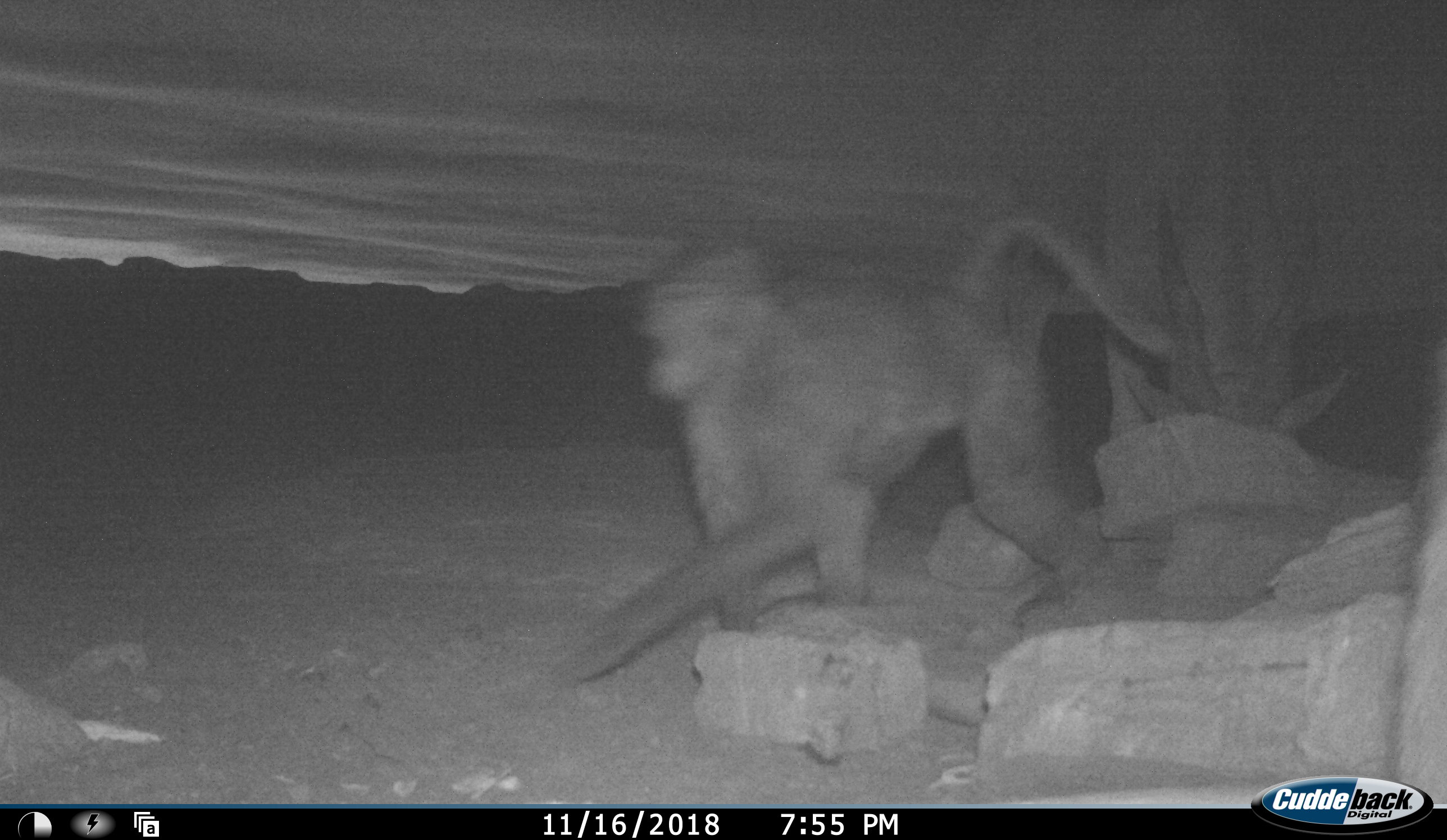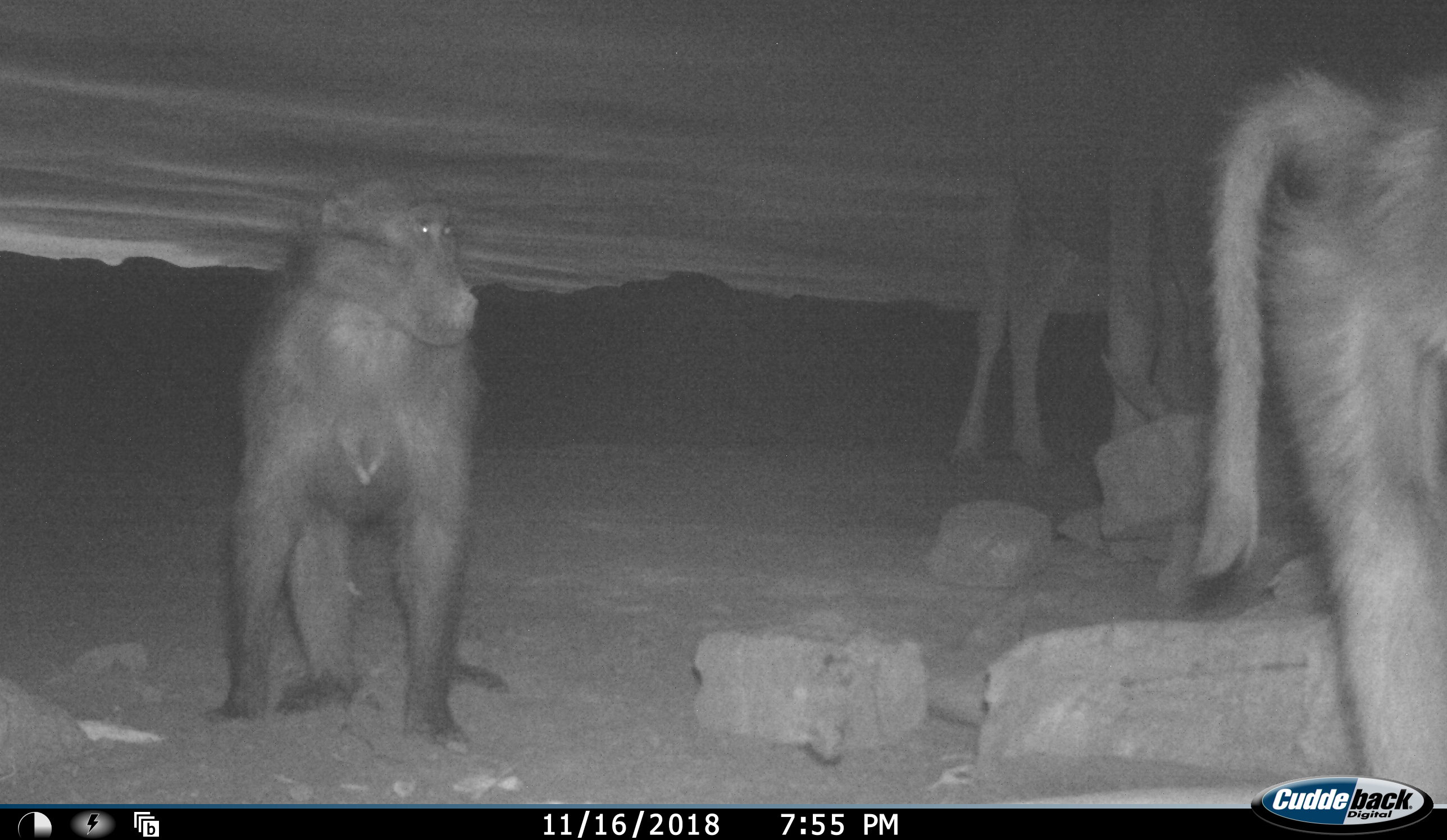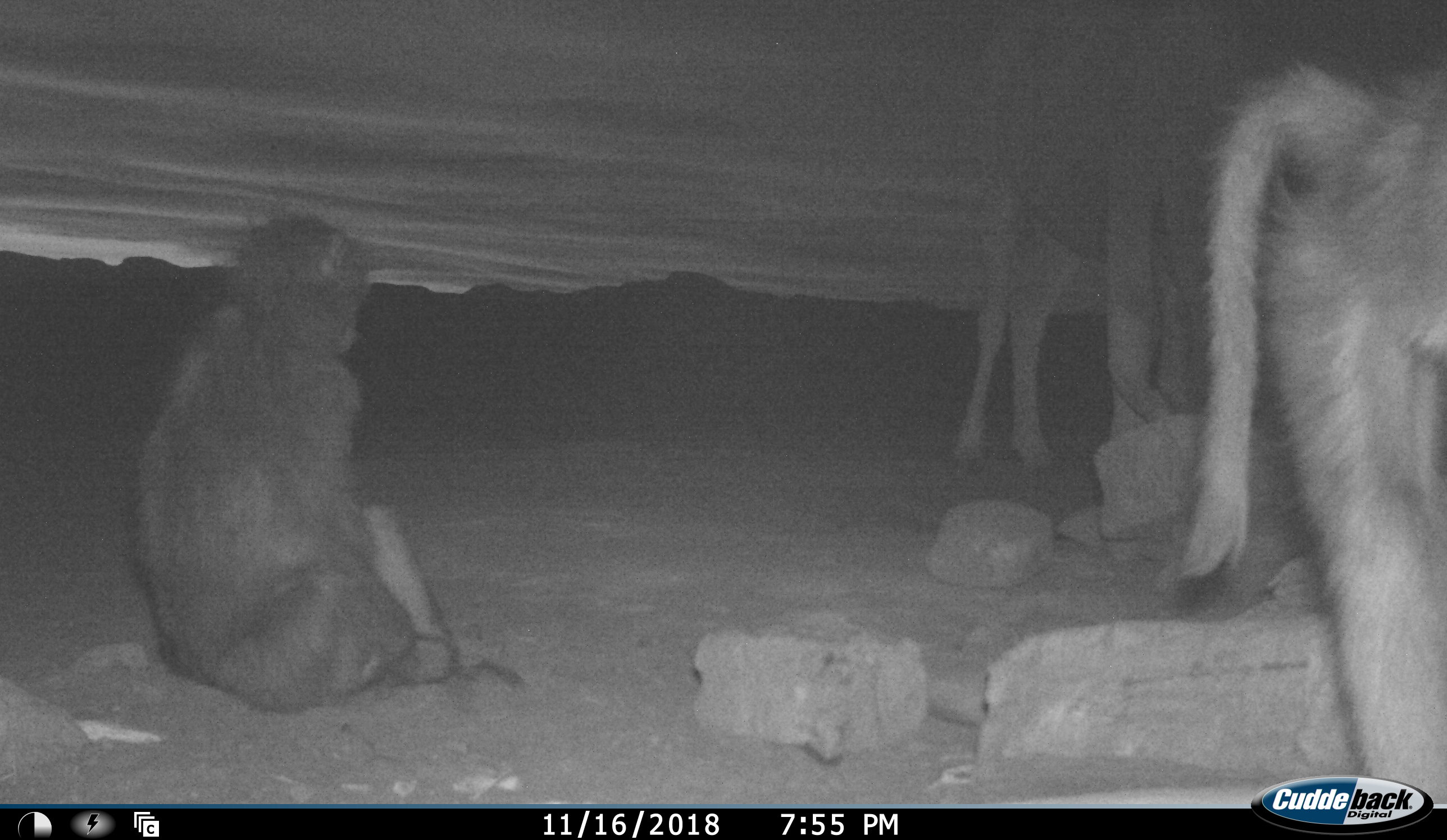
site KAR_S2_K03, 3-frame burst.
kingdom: Animalia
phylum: Chordata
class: Mammalia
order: Primates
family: Cercopithecidae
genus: Papio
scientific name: Papio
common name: baboon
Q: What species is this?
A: Baboon (Papio).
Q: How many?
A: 2.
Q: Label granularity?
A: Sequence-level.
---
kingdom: Animalia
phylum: Chordata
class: Mammalia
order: Artiodactyla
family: Bovidae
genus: Tragelaphus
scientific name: Tragelaphus oryx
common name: eland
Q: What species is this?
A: Eland (Tragelaphus oryx).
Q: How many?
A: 1.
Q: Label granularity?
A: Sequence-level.